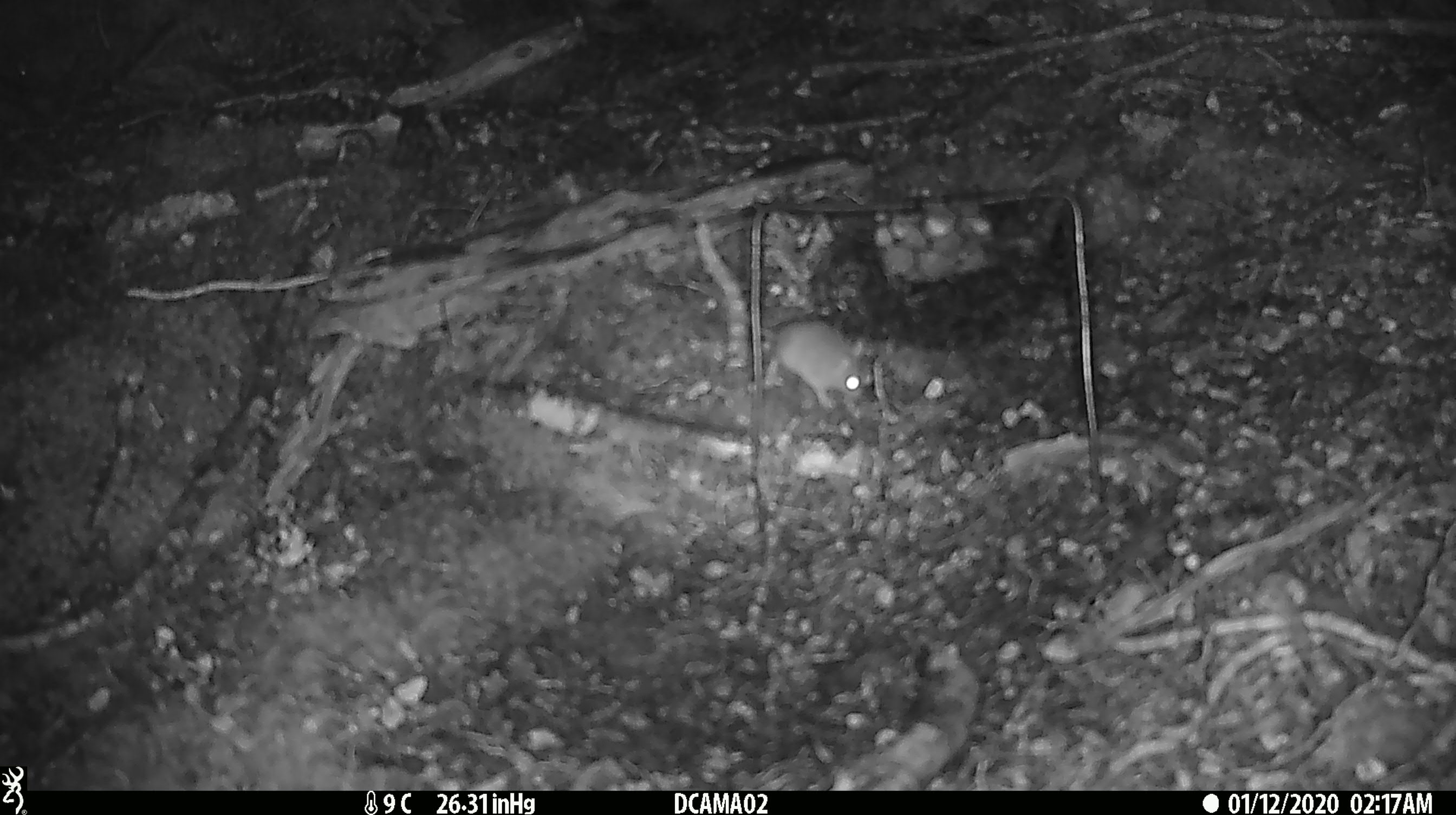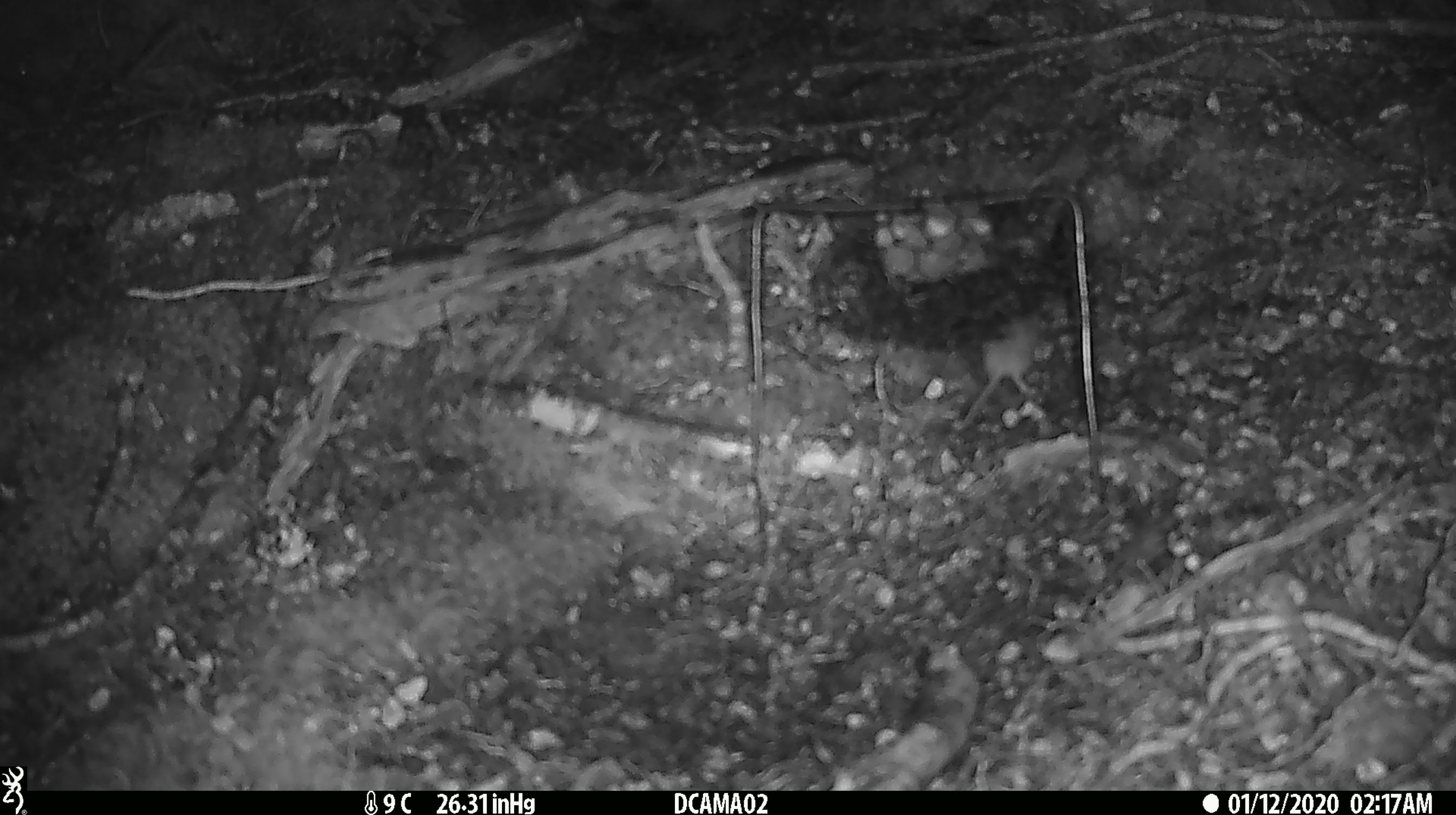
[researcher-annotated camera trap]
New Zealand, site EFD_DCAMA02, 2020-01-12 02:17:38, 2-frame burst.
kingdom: Animalia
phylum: Chordata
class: Mammalia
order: Rodentia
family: Muridae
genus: Mus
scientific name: Mus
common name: mouse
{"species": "mouse (Mus)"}